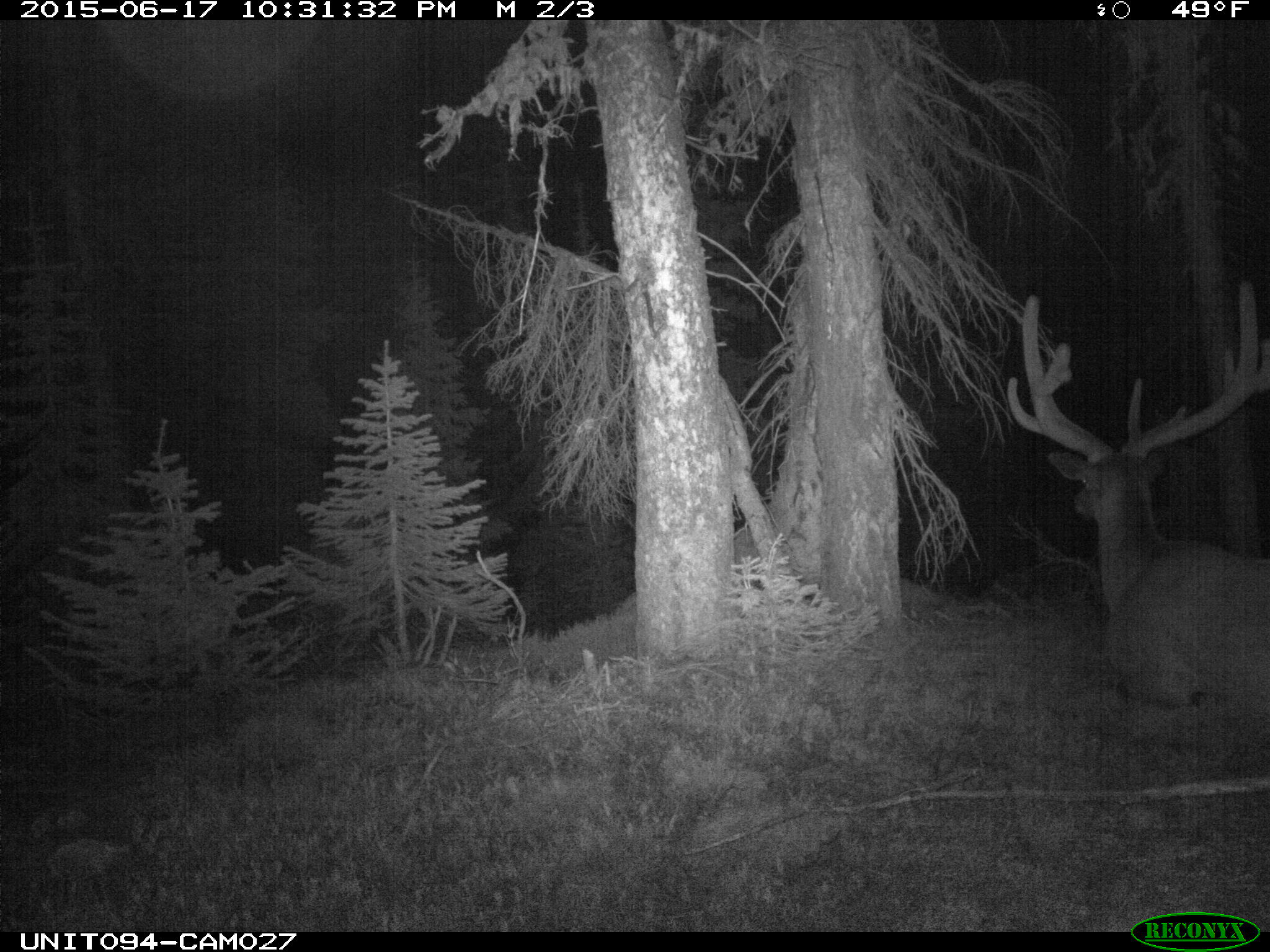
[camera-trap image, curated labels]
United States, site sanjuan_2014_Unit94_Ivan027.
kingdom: Animalia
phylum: Chordata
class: Mammalia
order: Artiodactyla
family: Cervidae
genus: Cervus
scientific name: Cervus elaphus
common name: red deer